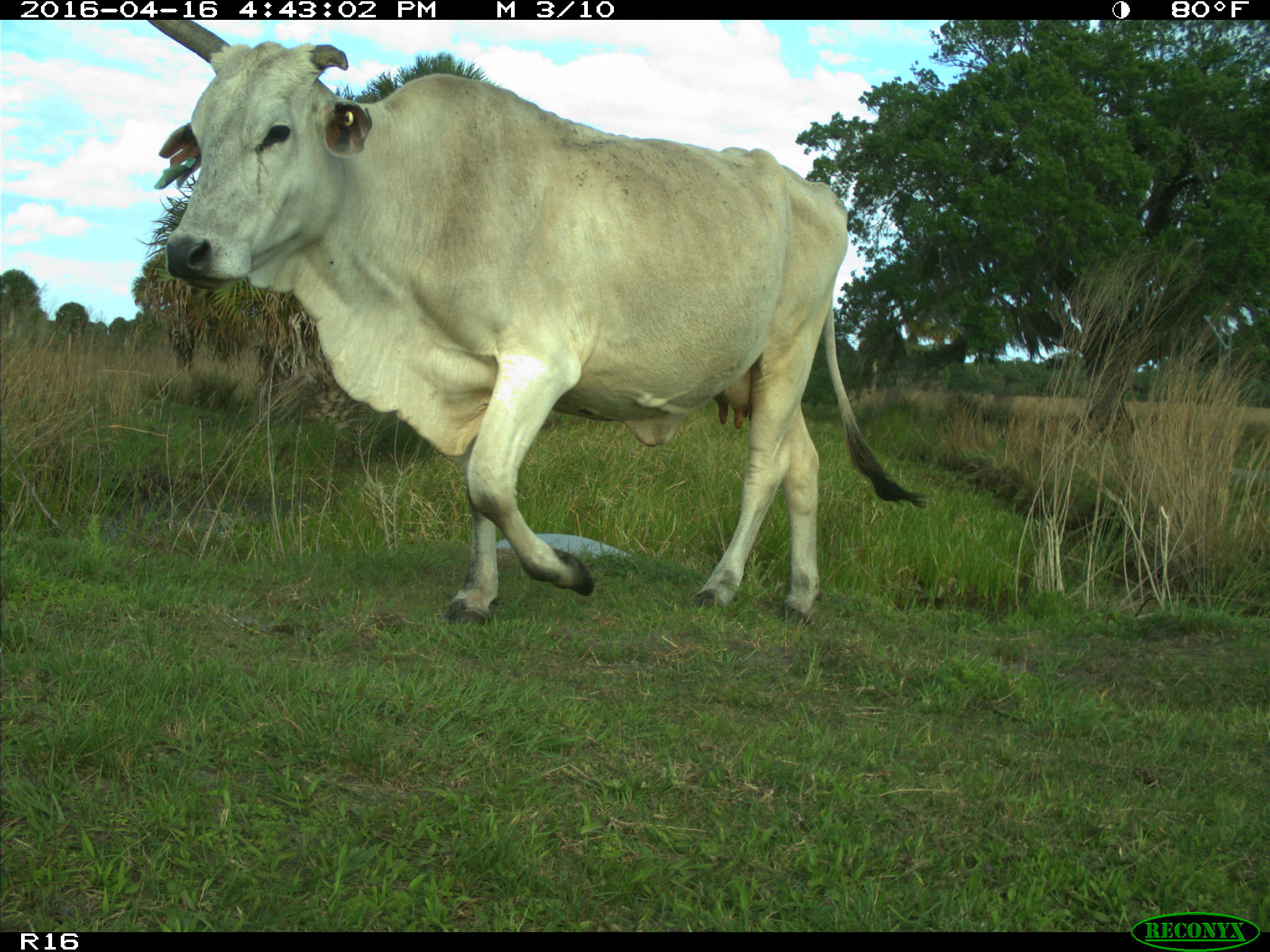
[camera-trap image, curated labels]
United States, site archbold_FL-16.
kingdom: Animalia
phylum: Chordata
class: Mammalia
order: Artiodactyla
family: Bovidae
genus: Bos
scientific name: Bos taurus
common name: domestic cow